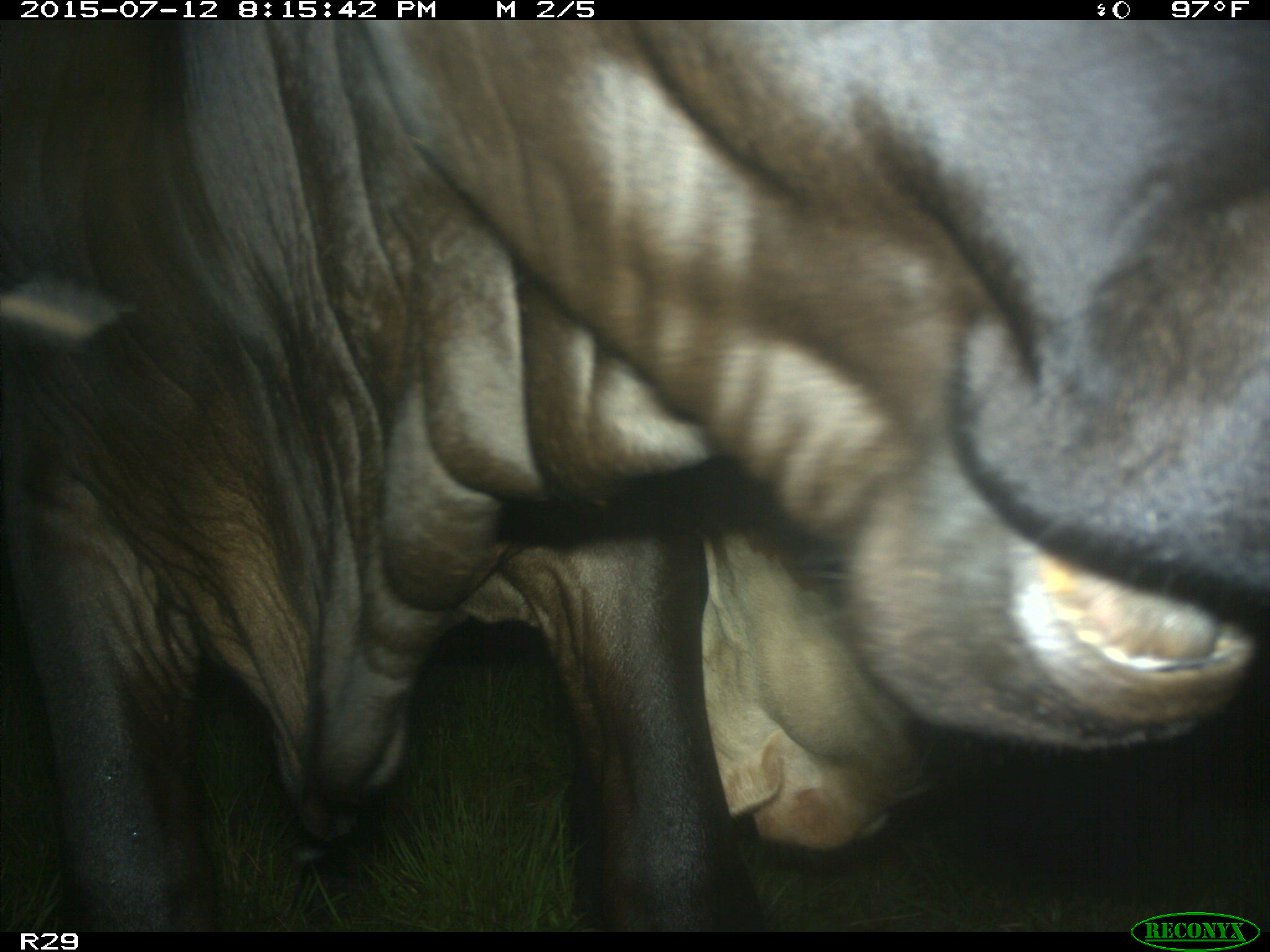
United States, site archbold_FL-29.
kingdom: Animalia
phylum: Chordata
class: Mammalia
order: Artiodactyla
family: Bovidae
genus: Bos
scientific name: Bos taurus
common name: domestic cow